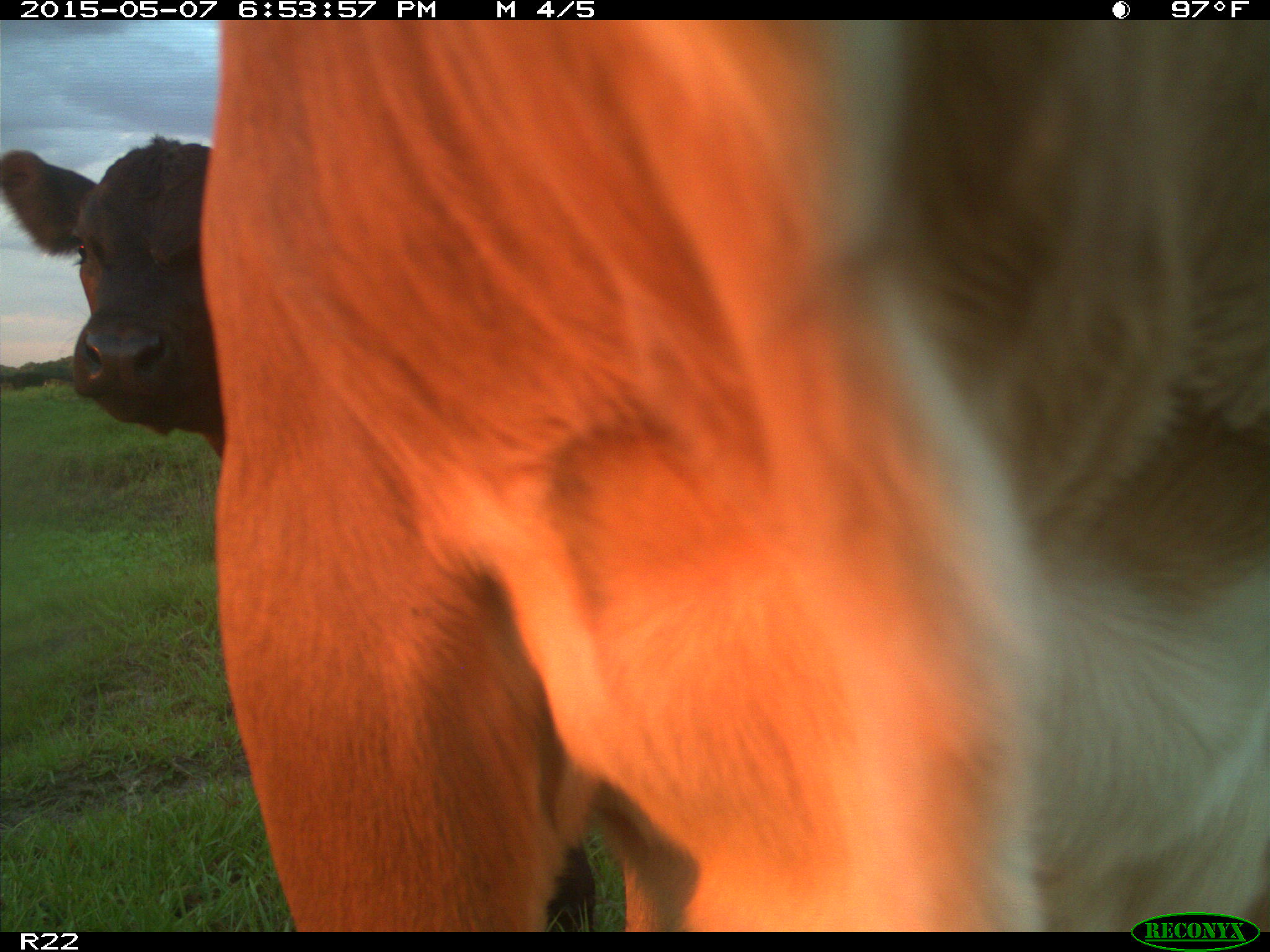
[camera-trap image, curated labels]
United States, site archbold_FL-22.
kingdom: Animalia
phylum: Chordata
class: Mammalia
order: Artiodactyla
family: Bovidae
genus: Bos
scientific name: Bos taurus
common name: domestic cow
Bos taurus (domestic cow).